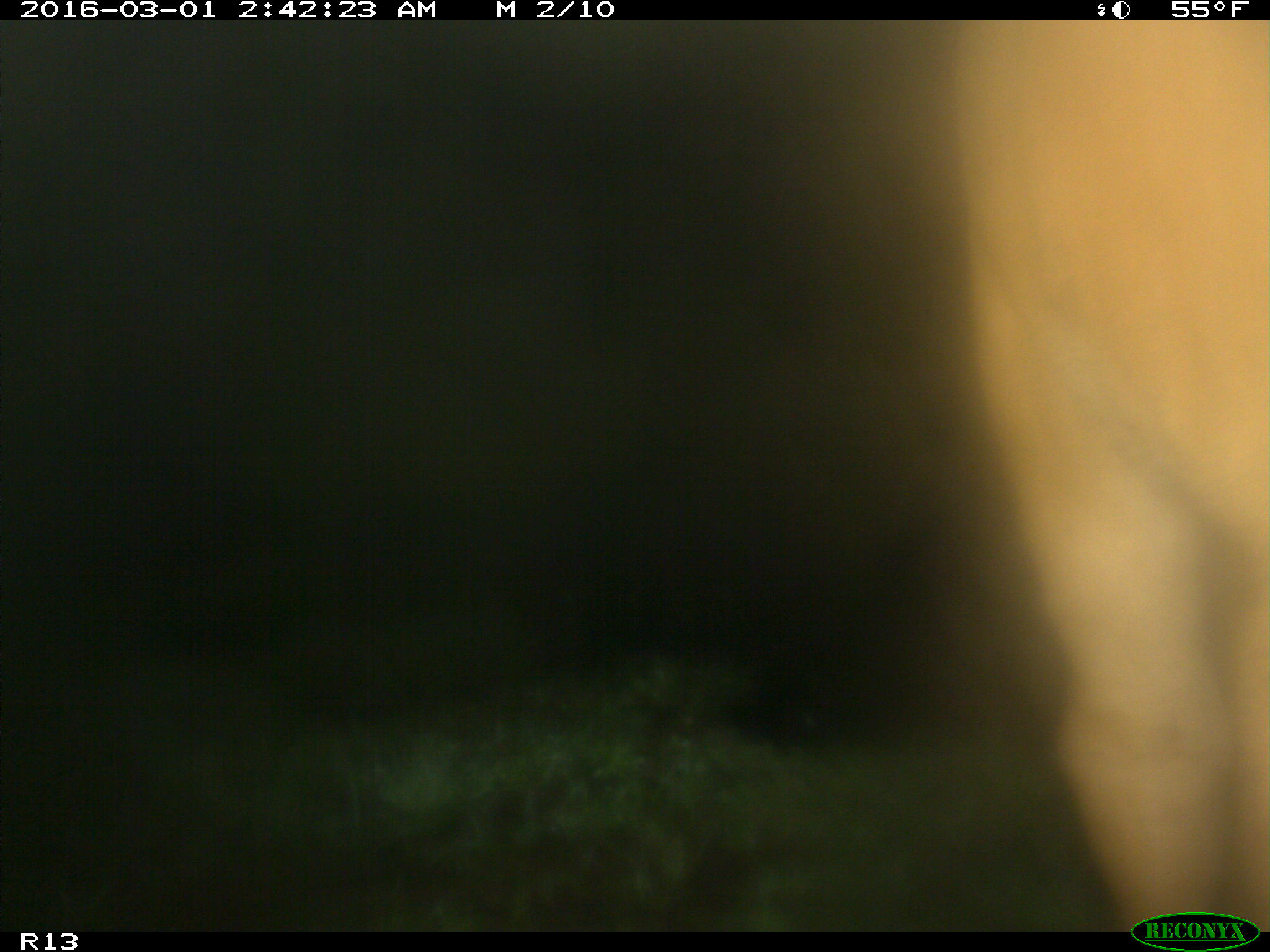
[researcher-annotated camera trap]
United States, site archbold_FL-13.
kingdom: Animalia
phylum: Chordata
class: Mammalia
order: Artiodactyla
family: Bovidae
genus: Bos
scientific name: Bos taurus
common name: domestic cow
Bos taurus (domestic cow).